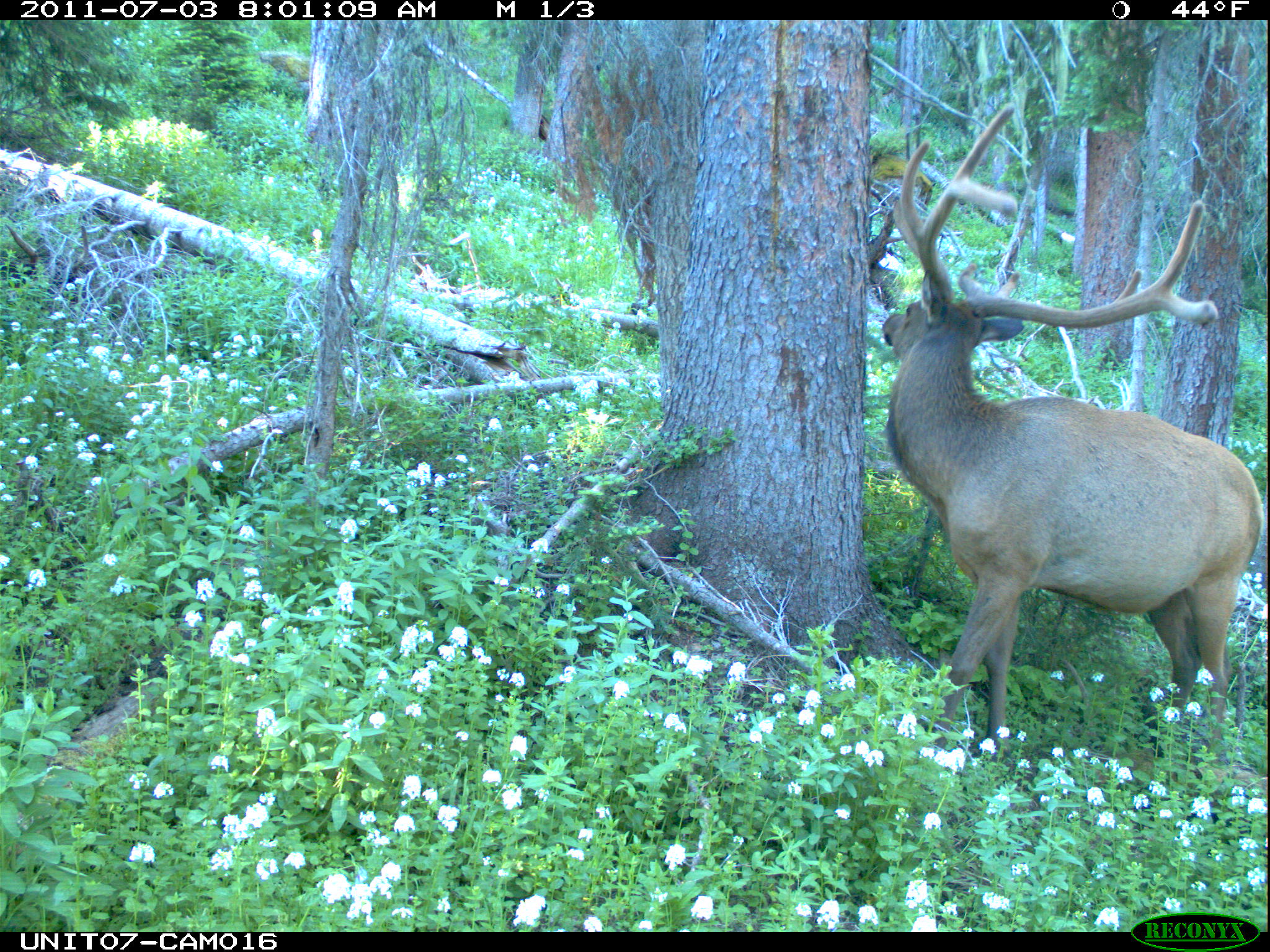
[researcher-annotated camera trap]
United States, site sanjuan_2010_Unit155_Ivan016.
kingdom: Animalia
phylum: Chordata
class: Mammalia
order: Artiodactyla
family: Cervidae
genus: Cervus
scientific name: Cervus elaphus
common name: red deer